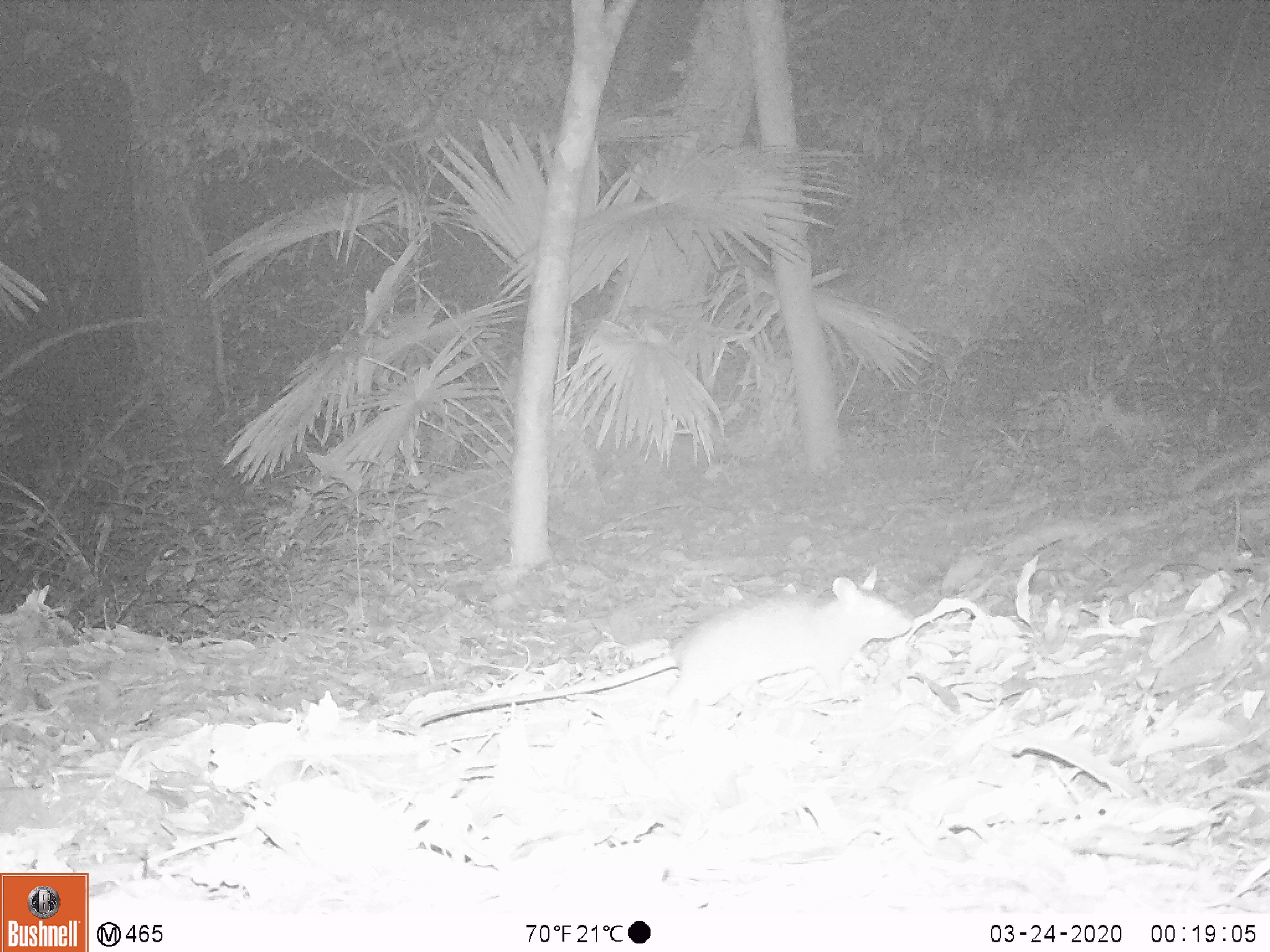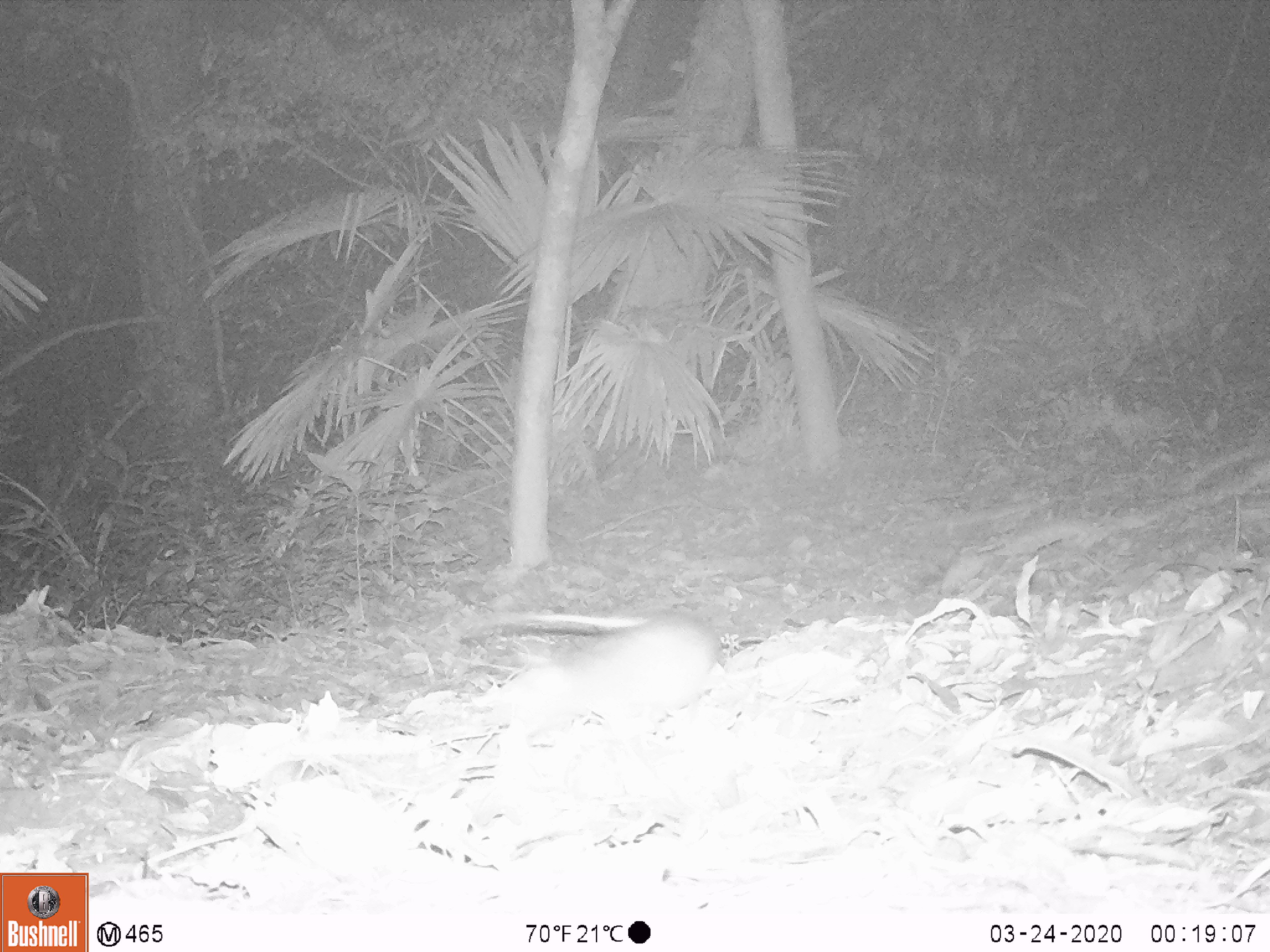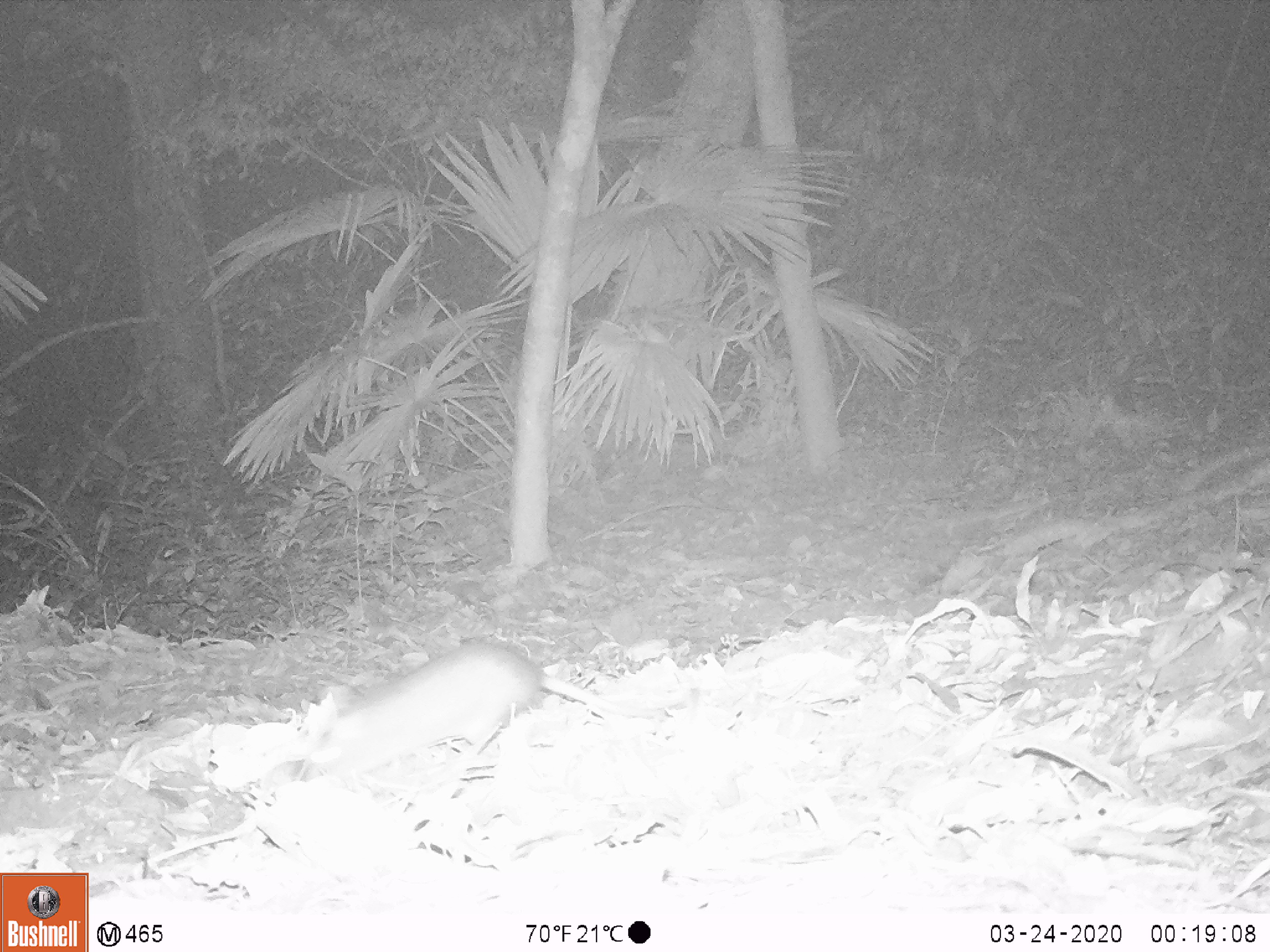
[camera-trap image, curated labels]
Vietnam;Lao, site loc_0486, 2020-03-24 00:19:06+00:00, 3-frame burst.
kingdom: Animalia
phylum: Chordata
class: Mammalia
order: Rodentia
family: Muridae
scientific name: Muridae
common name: old-world mice and rats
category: unidentified murid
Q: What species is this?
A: Unidentified murid (old-world mice and rats) (Muridae).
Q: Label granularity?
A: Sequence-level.